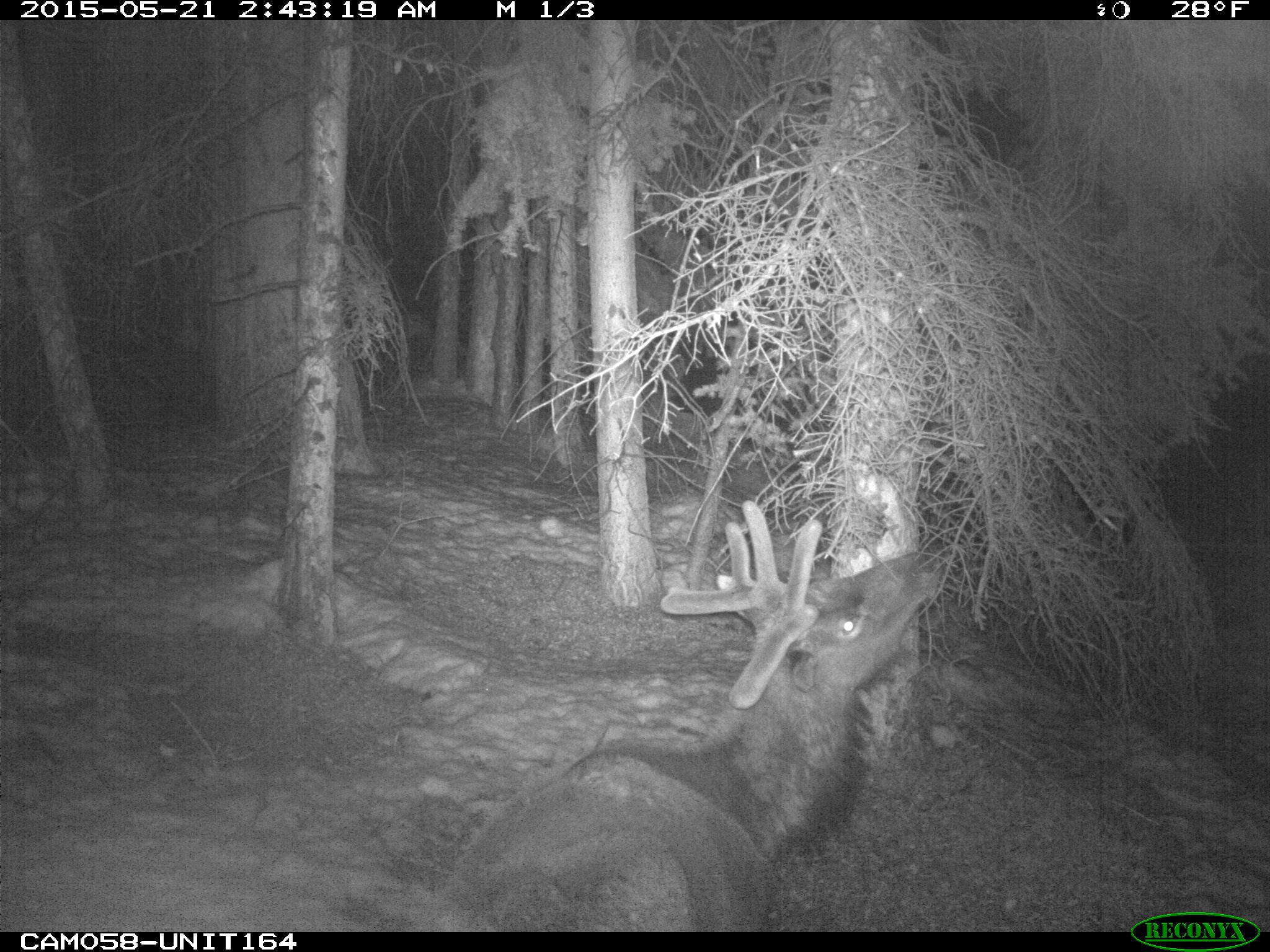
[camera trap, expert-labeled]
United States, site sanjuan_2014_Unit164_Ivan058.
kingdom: Animalia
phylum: Chordata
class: Mammalia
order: Artiodactyla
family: Cervidae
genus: Cervus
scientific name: Cervus elaphus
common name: red deer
Cervus elaphus (red deer).